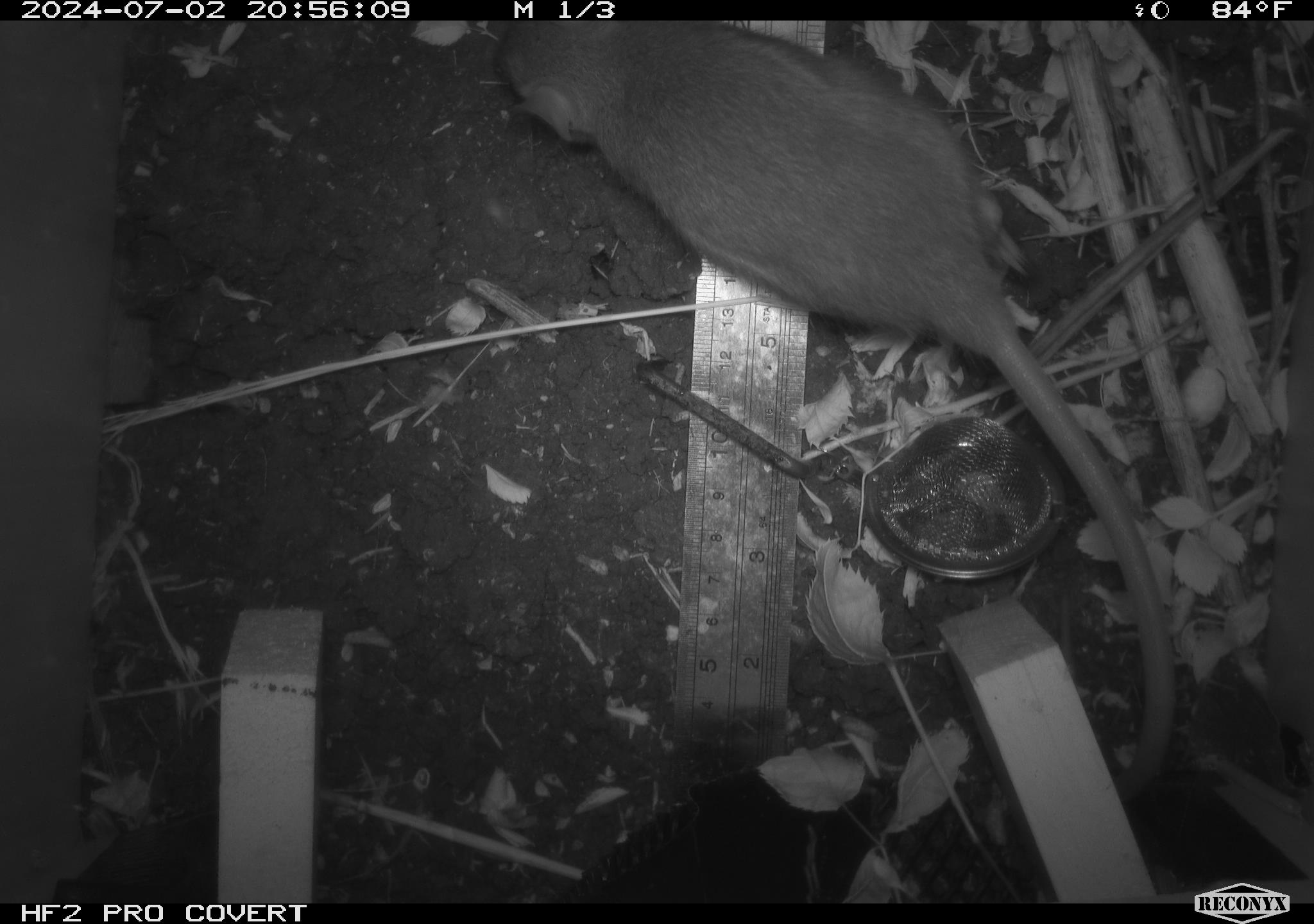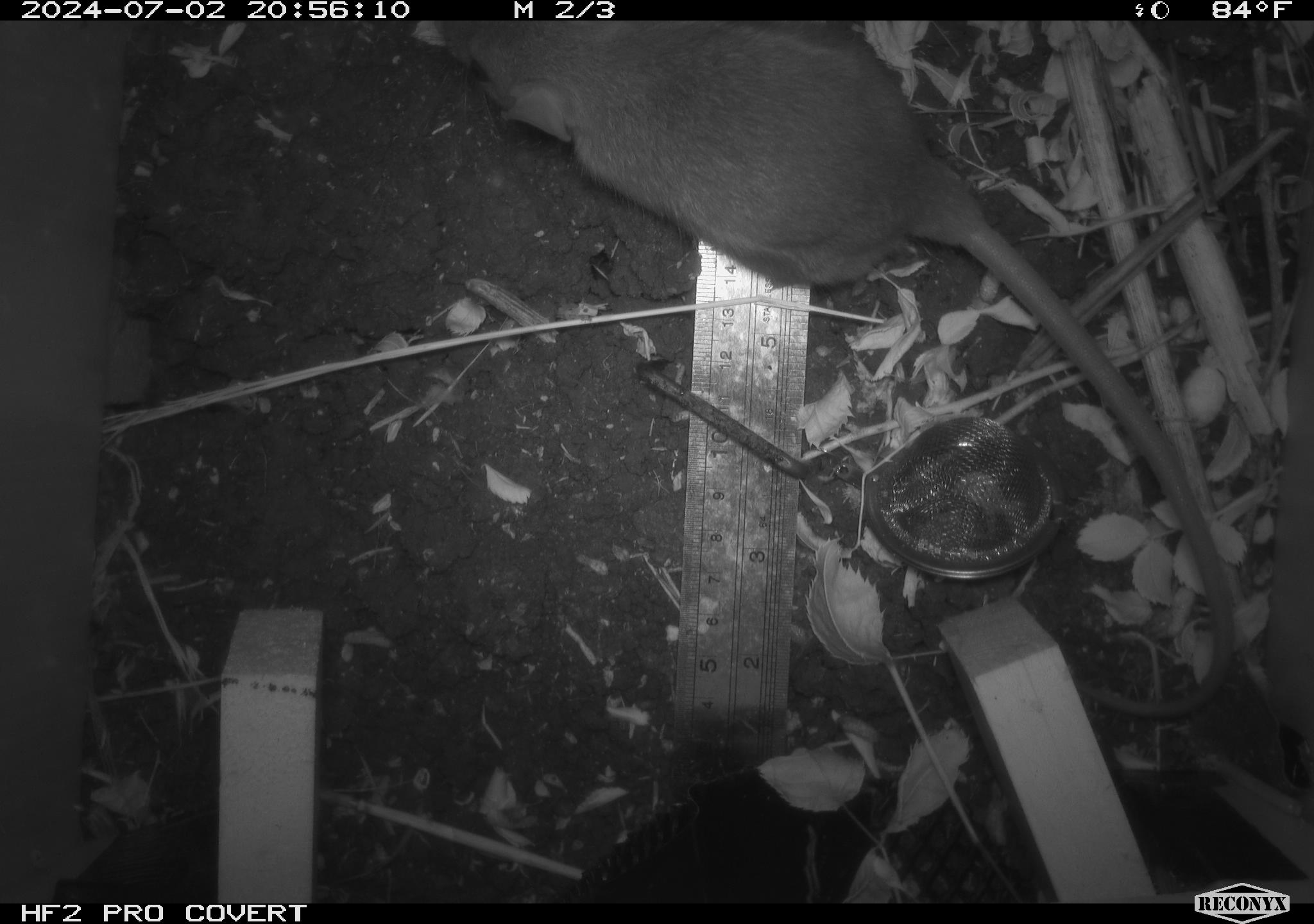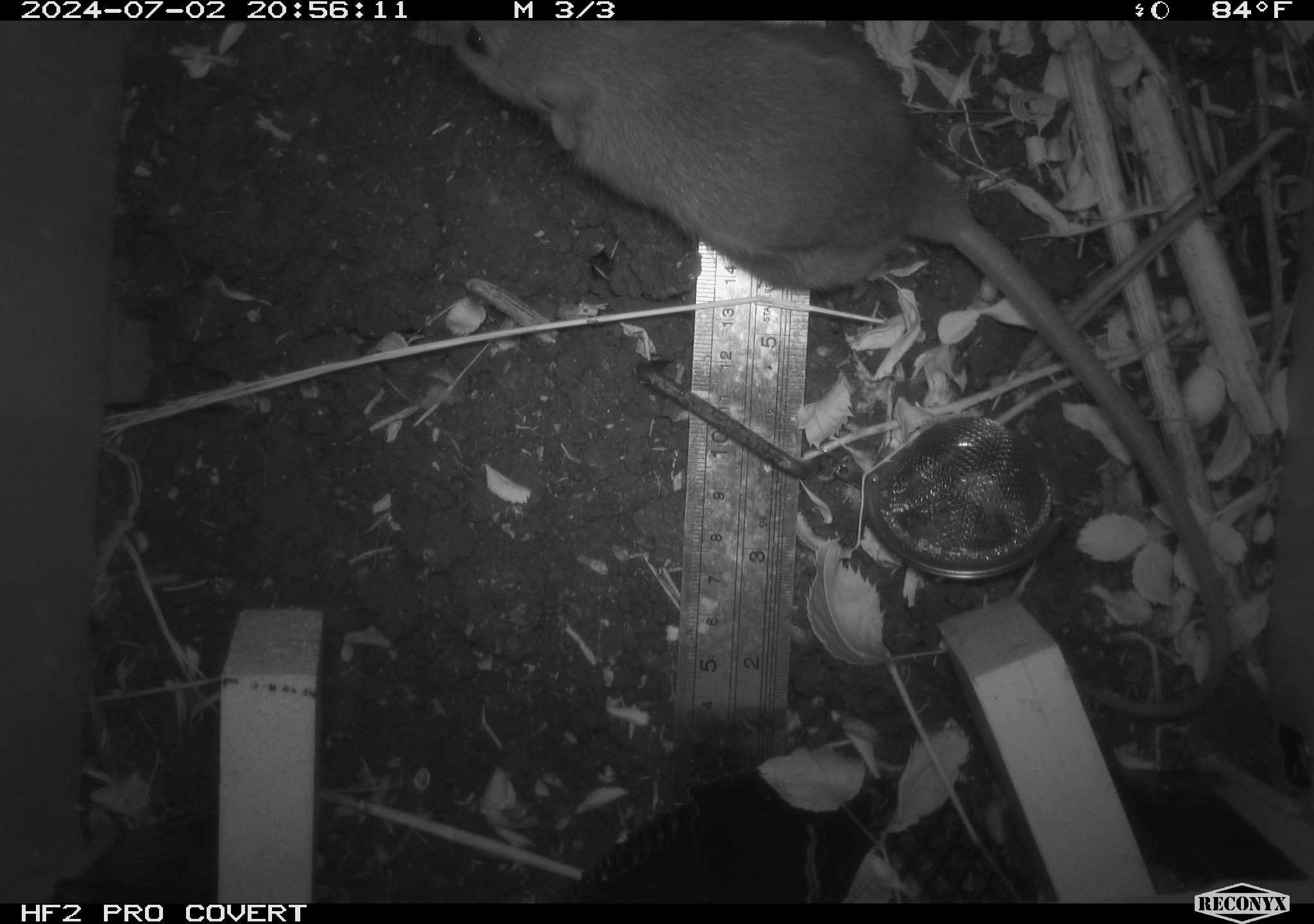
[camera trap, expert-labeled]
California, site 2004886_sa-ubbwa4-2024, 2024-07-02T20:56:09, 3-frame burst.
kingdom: Animalia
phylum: Chordata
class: Mammalia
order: Rodentia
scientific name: Rodentia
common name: woodrat or rat or mouse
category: woodrat or rat or mouse species